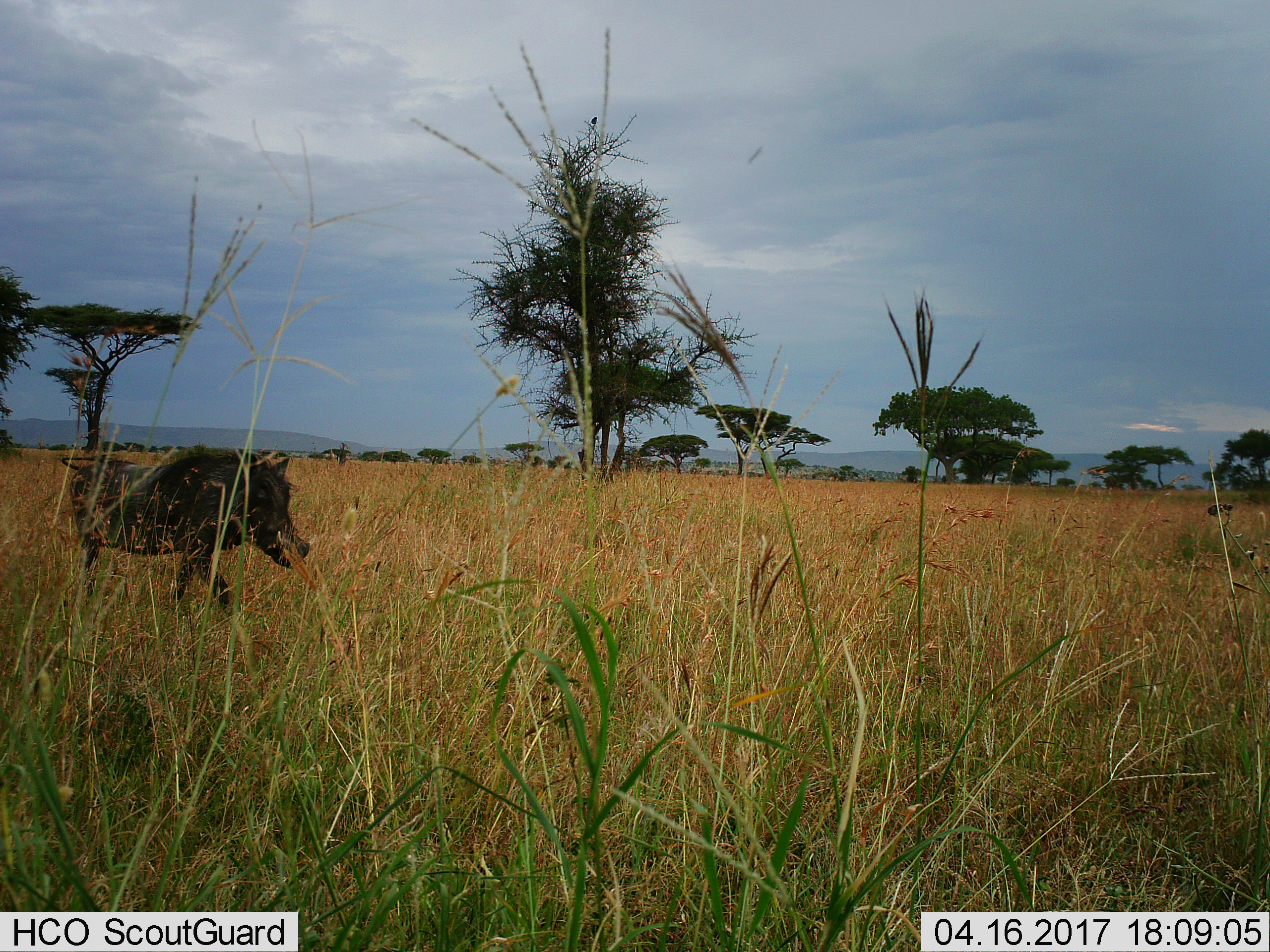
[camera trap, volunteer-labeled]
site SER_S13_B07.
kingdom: Animalia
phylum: Chordata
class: Mammalia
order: Artiodactyla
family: Suidae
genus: Phacochoerus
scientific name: Phacochoerus africanus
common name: warthog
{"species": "warthog (Phacochoerus africanus)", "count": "1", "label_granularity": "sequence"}